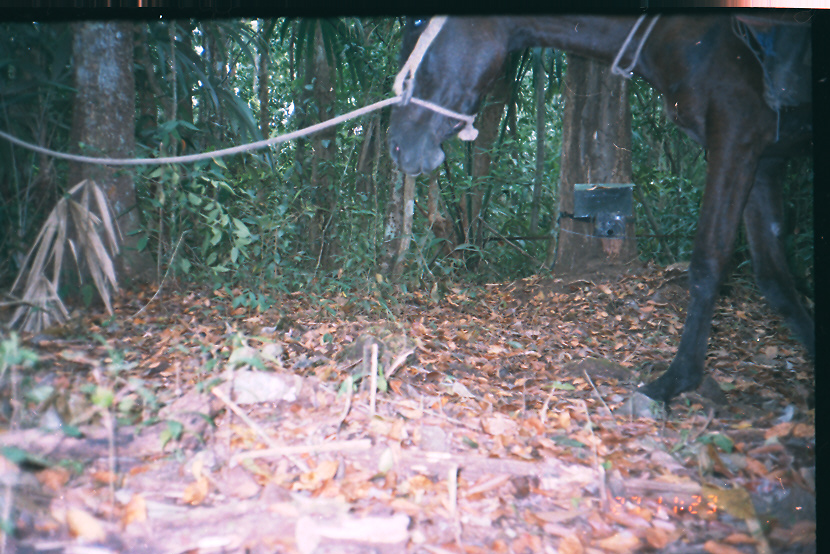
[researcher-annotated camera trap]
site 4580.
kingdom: Animalia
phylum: Chordata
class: Mammalia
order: Perissodactyla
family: Equidae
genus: Equus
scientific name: Equus ferus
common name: wild horse